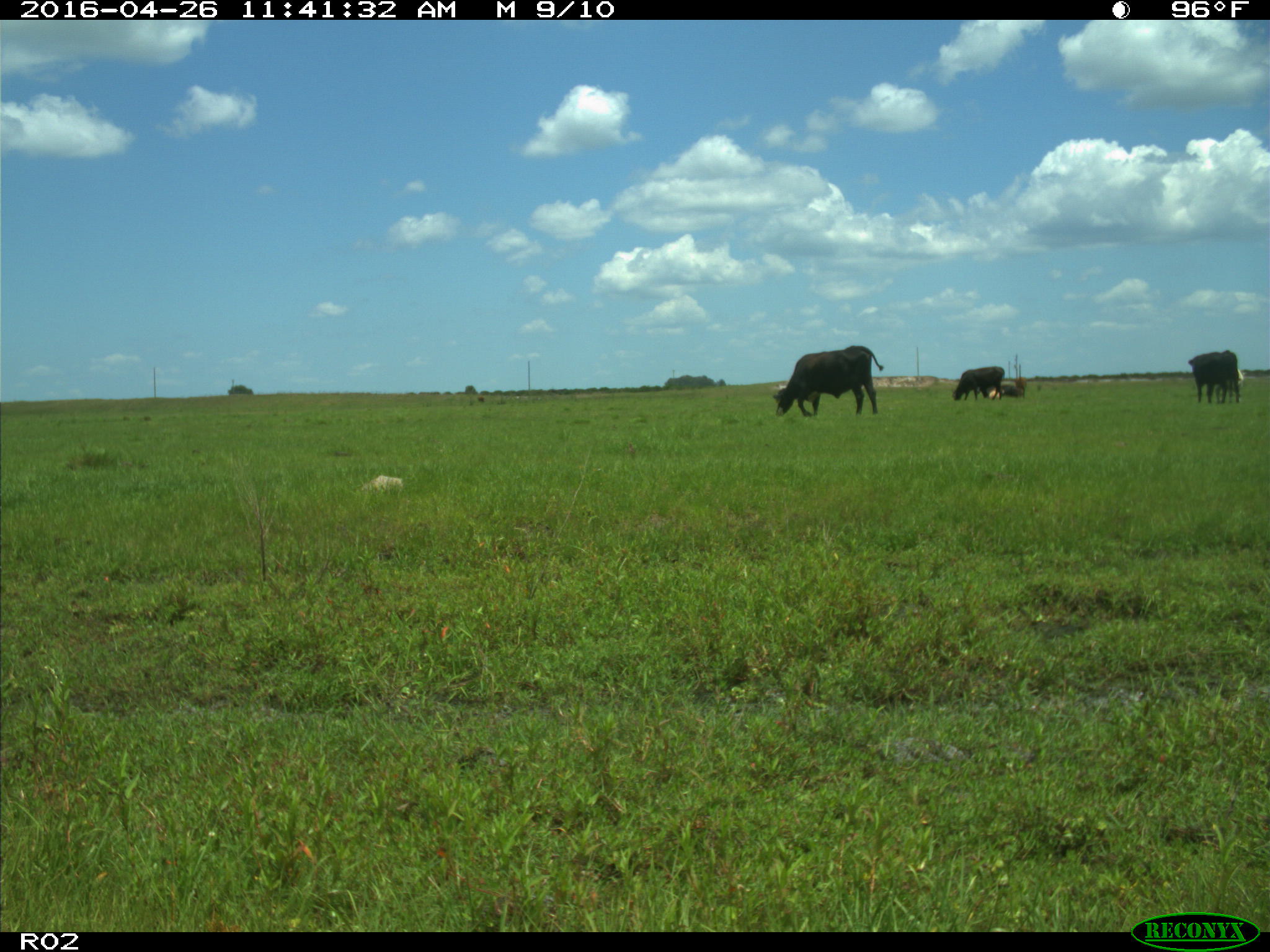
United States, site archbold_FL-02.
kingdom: Animalia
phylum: Chordata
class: Mammalia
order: Artiodactyla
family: Bovidae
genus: Bos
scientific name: Bos taurus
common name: domestic cow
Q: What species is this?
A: Bos taurus (domestic cow).